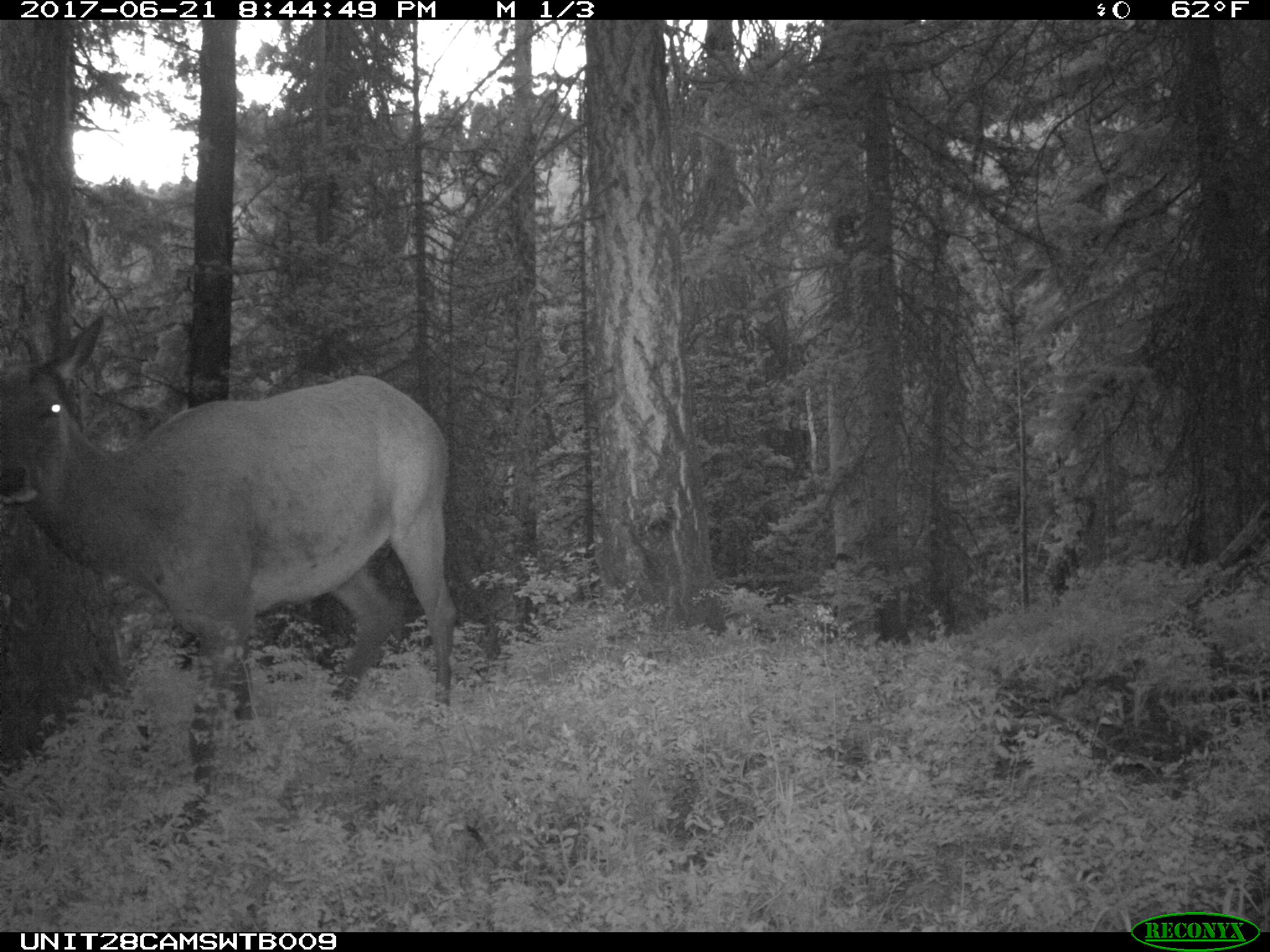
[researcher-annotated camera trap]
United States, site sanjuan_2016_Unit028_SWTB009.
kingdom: Animalia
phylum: Chordata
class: Mammalia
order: Artiodactyla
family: Cervidae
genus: Cervus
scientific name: Cervus elaphus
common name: red deer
Cervus elaphus (red deer).